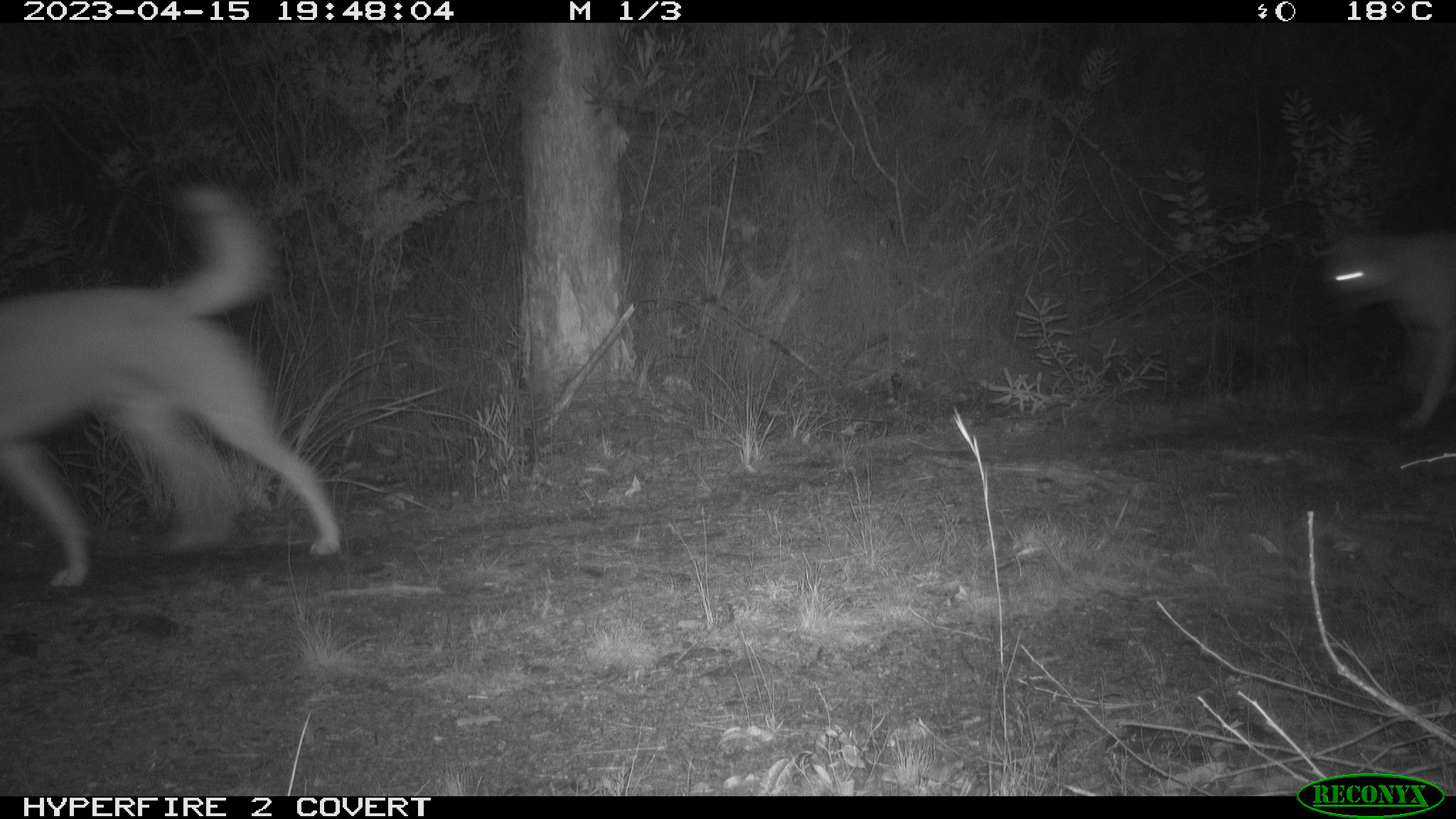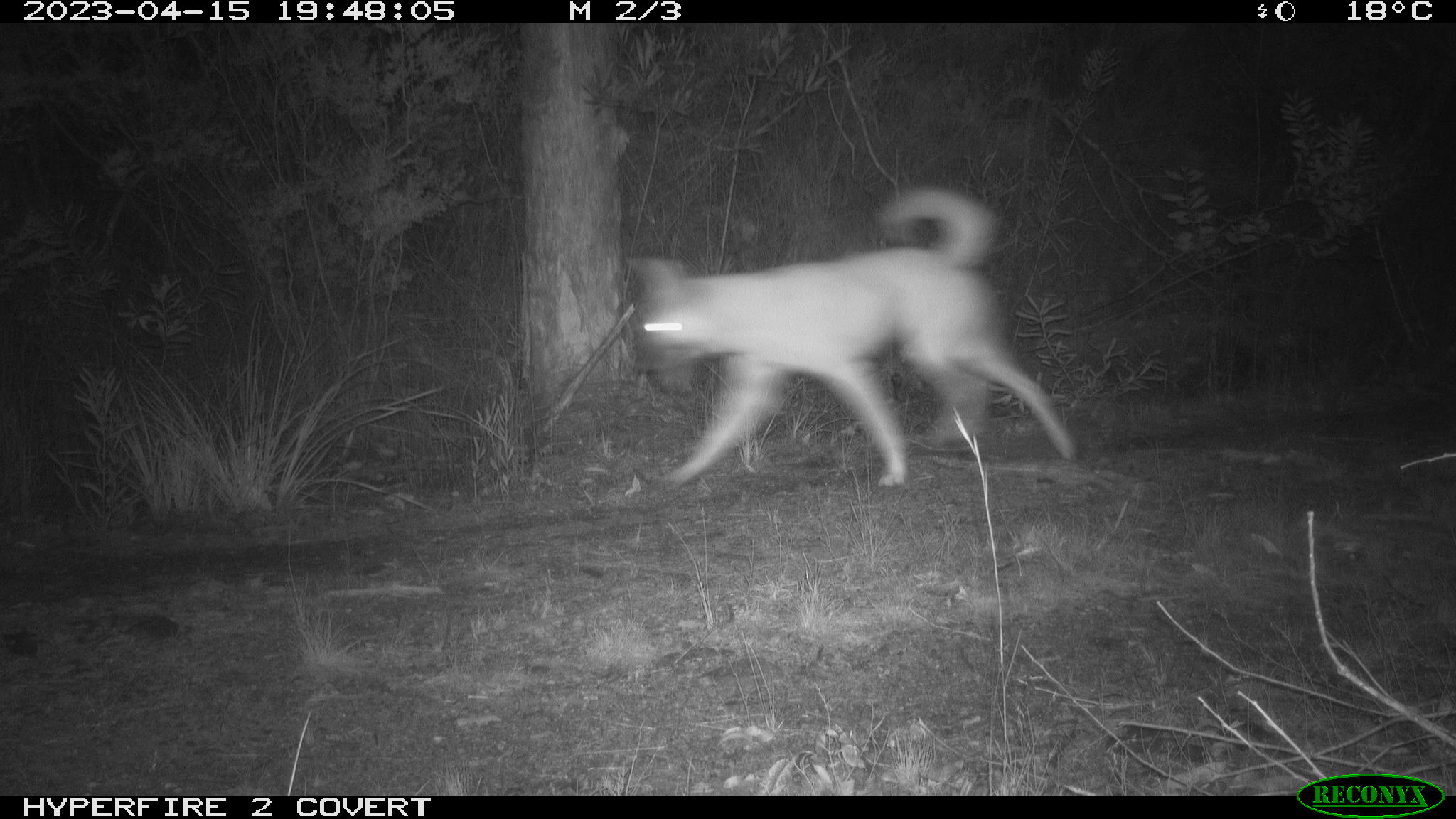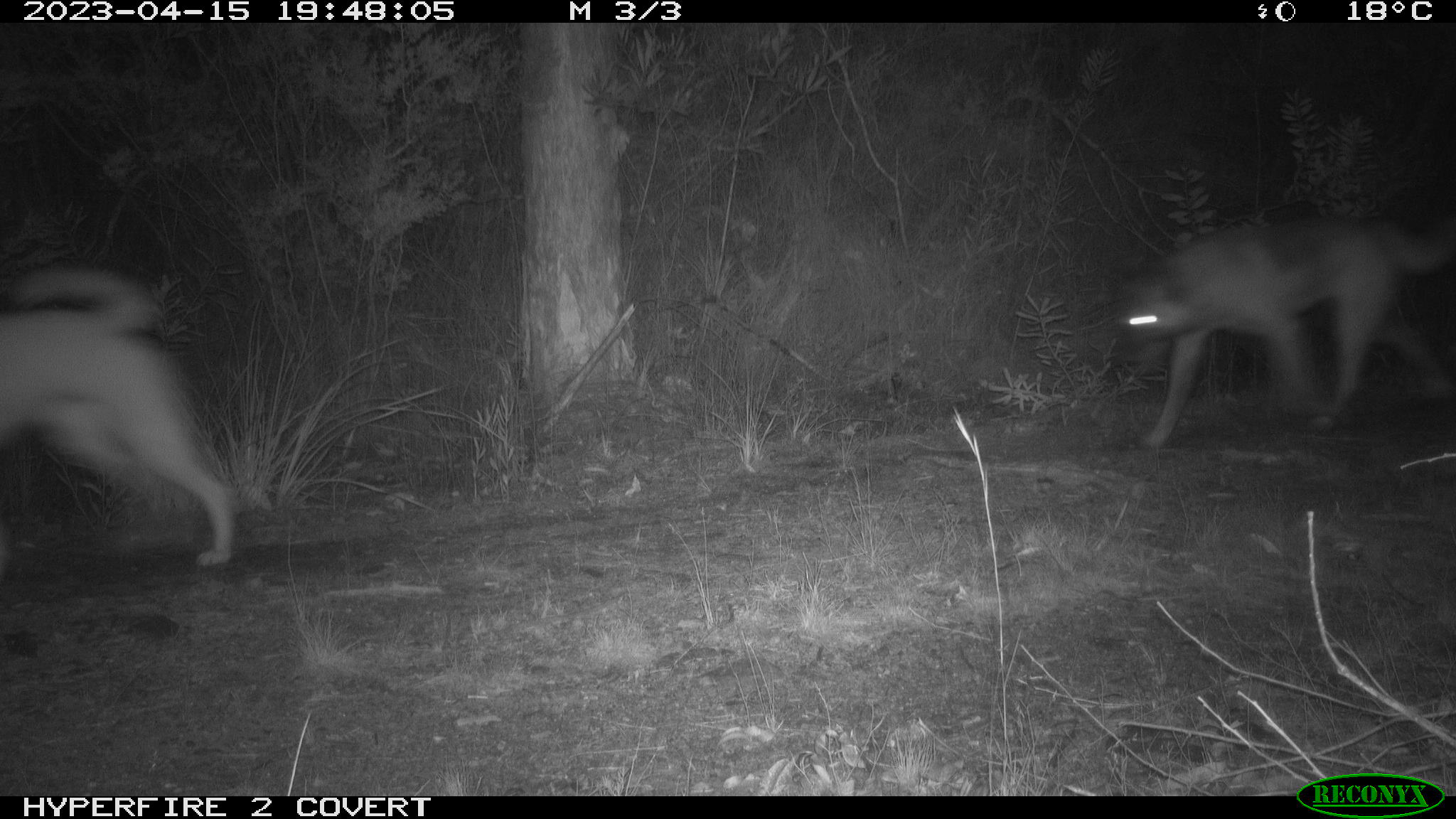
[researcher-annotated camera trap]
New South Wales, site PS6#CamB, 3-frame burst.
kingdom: Animalia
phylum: Chordata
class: Mammalia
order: Carnivora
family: Canidae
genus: Canis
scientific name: Canis familiaris dingo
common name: dingo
Dingo (Canis familiaris dingo).